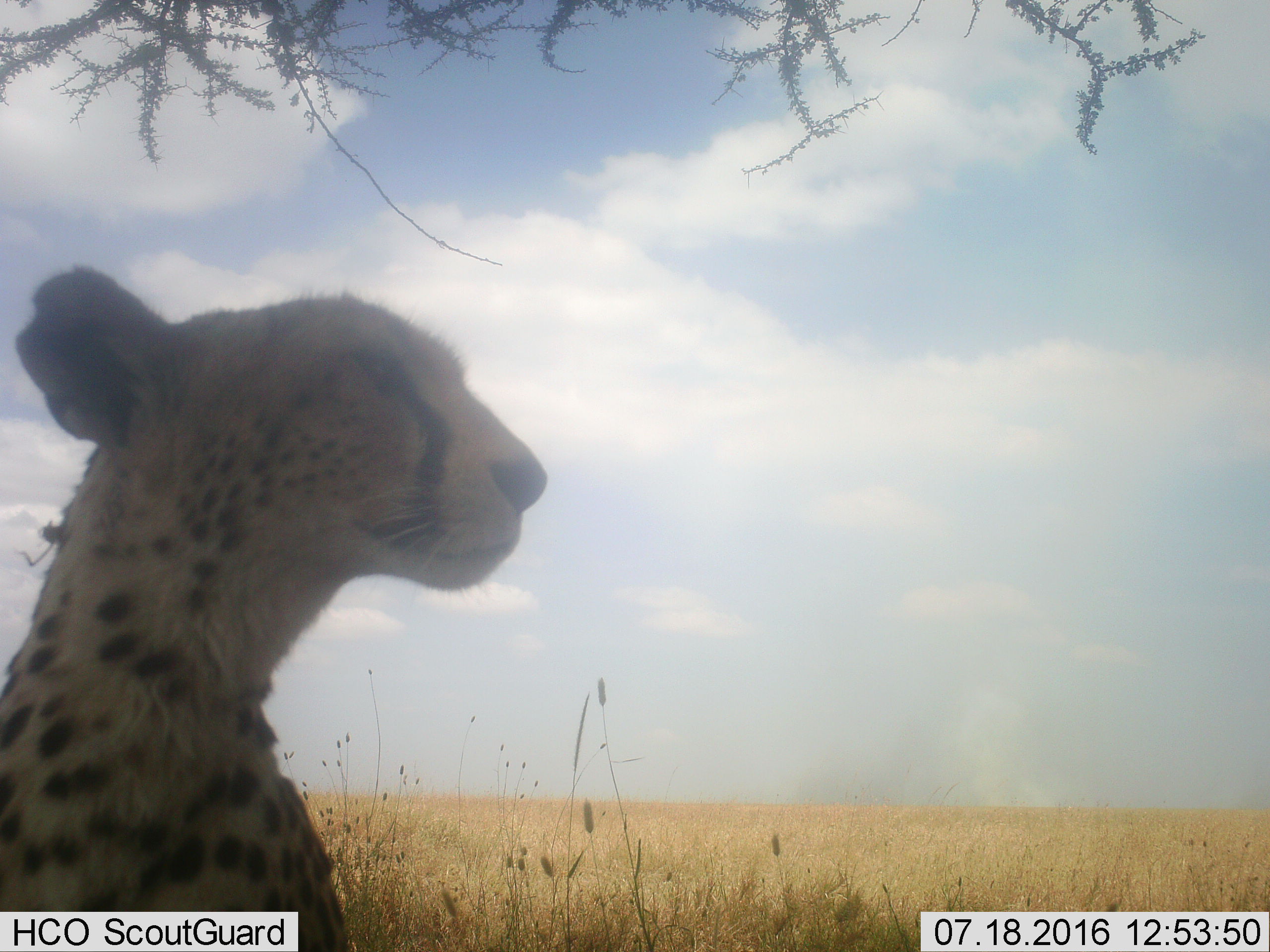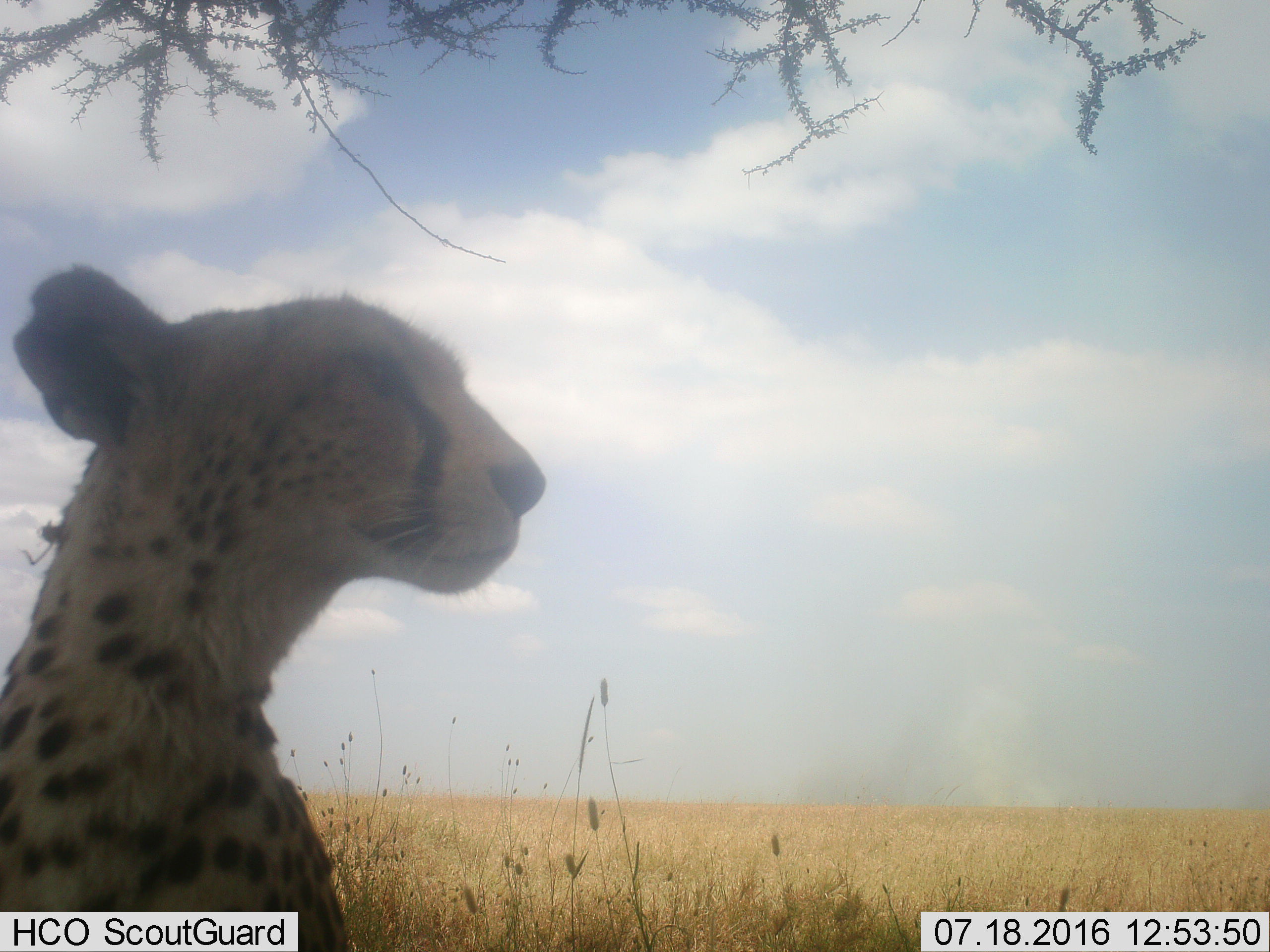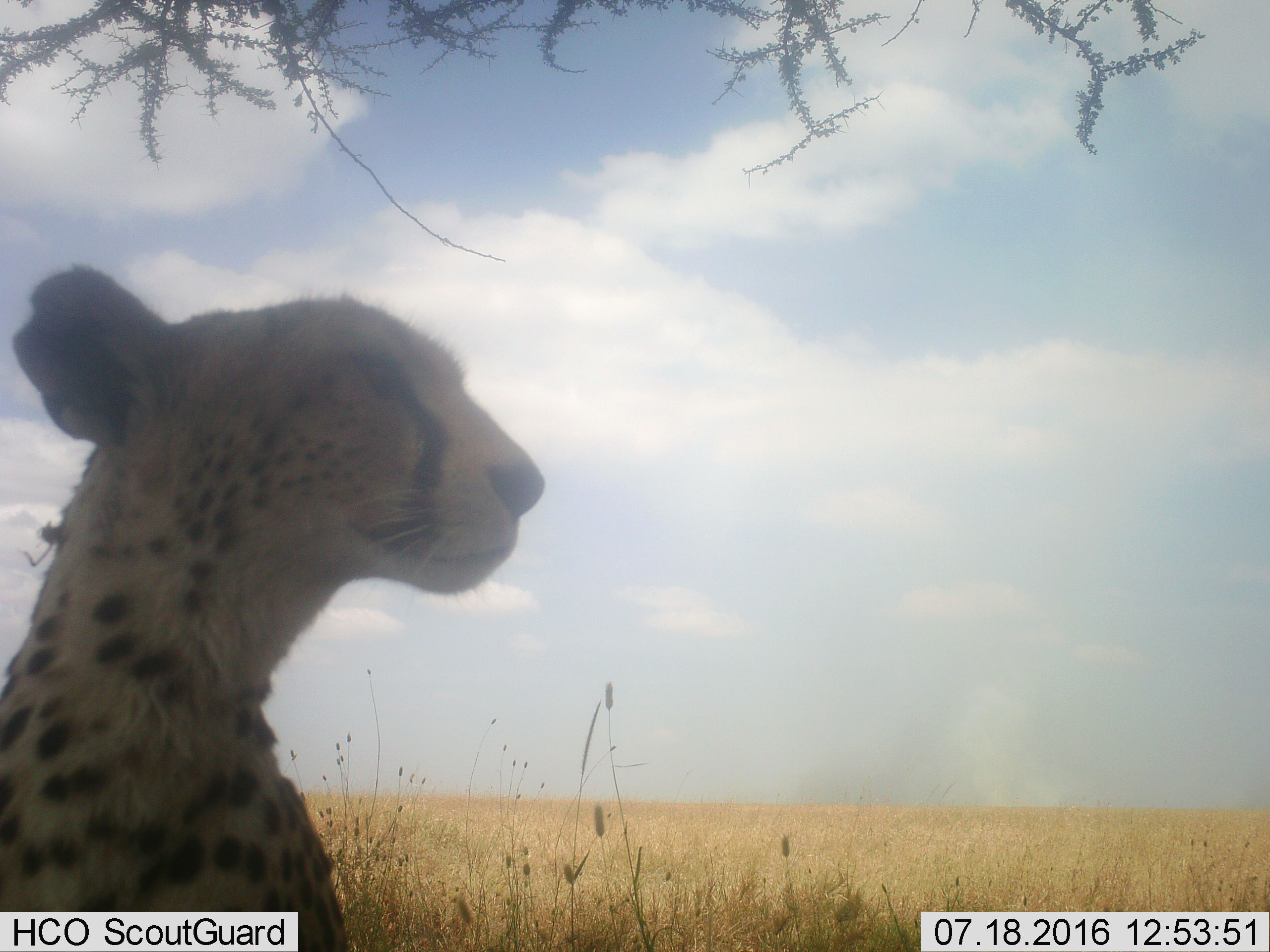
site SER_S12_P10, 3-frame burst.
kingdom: Animalia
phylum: Chordata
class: Mammalia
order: Carnivora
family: Felidae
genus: Acinonyx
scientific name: Acinonyx jubatus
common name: cheetah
Cheetah (Acinonyx jubatus), count 1. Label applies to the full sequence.